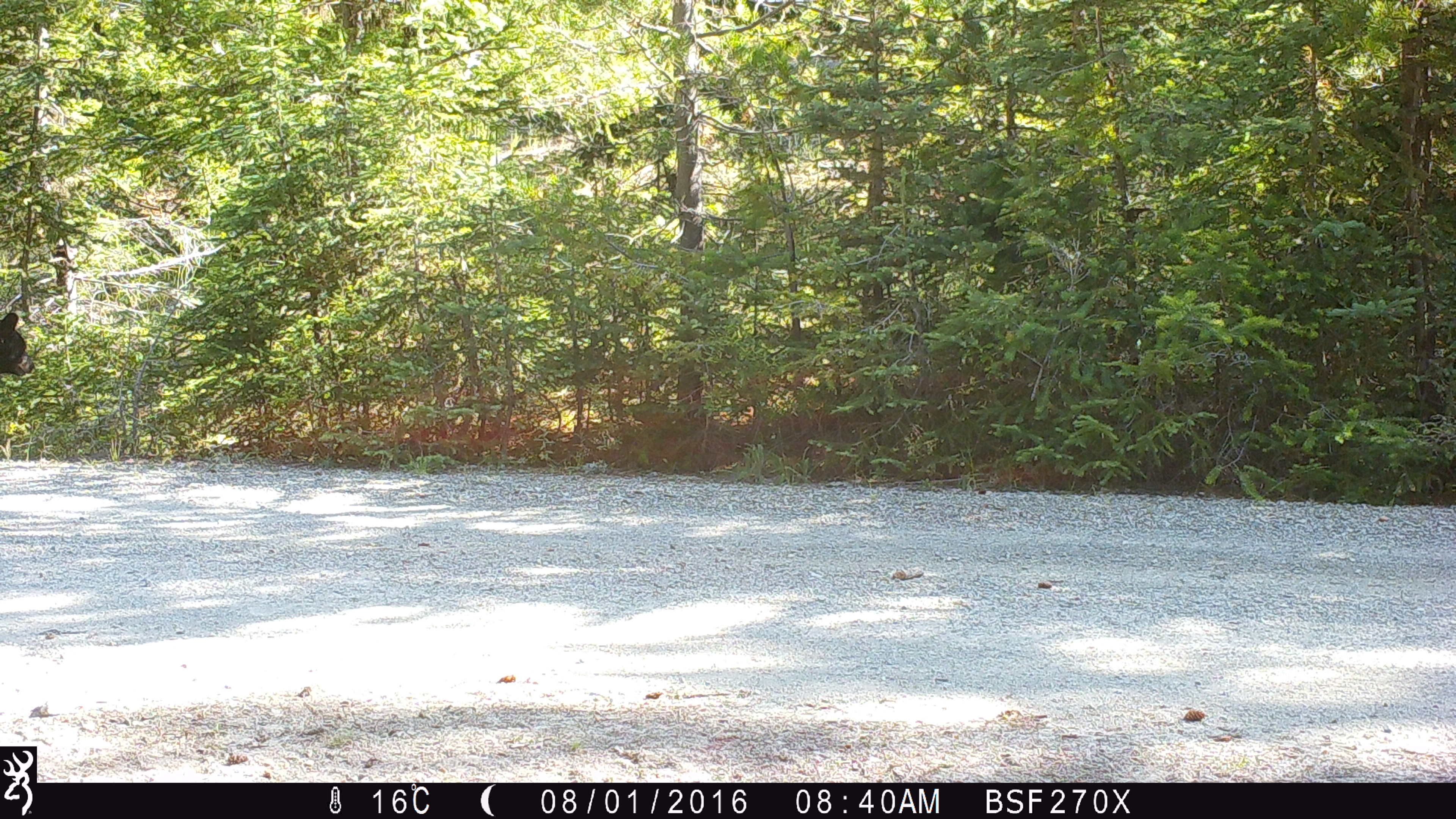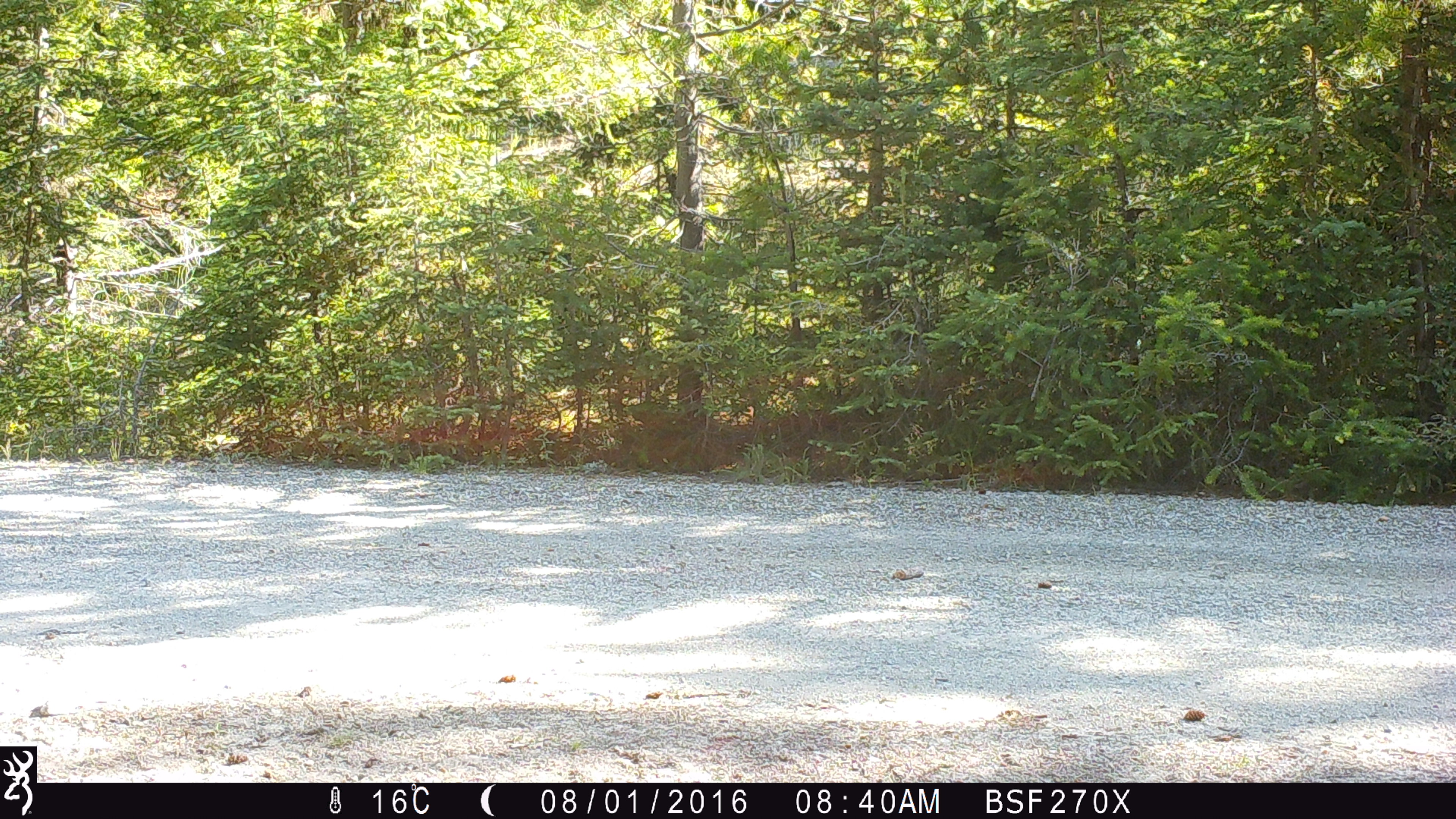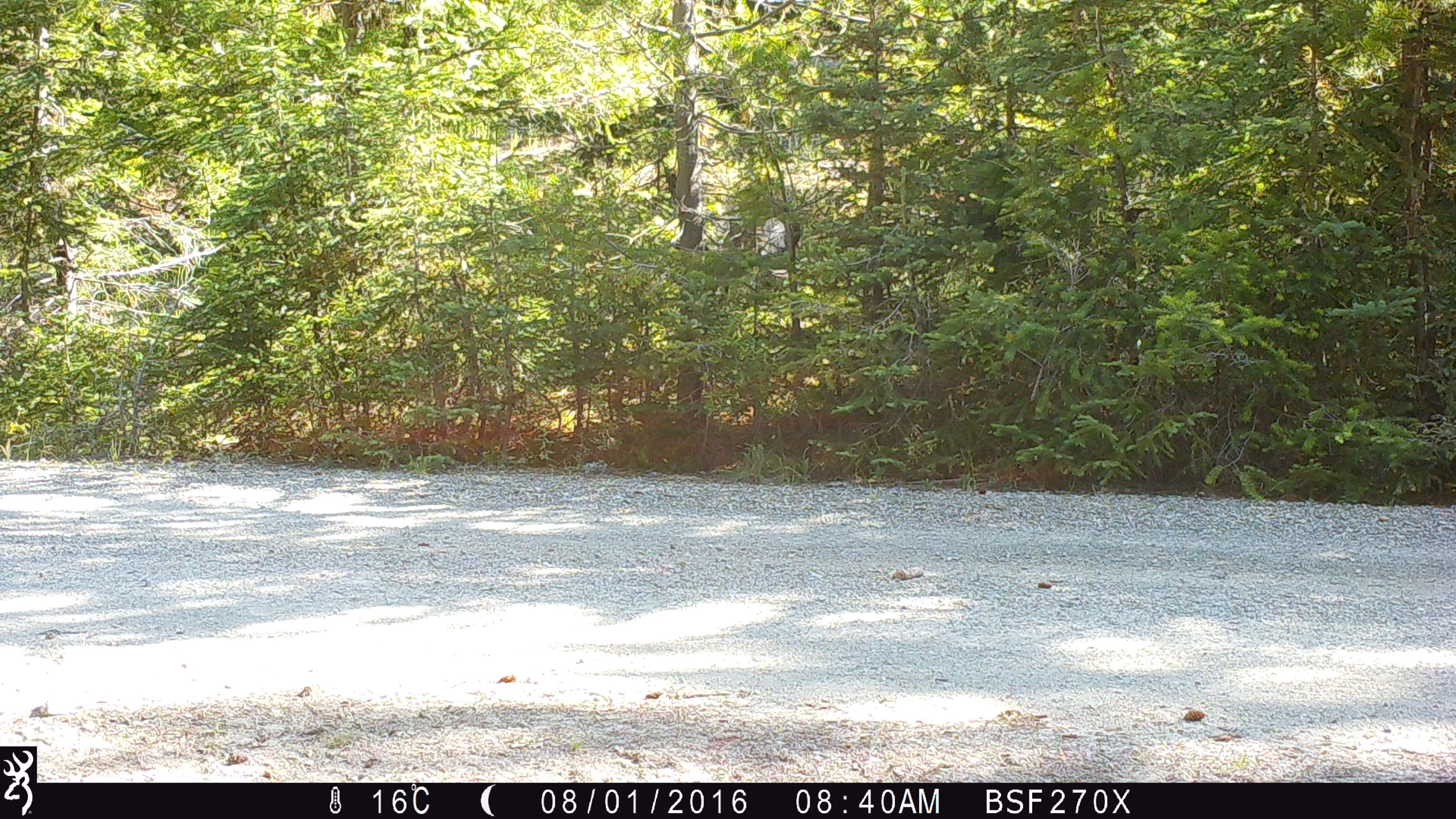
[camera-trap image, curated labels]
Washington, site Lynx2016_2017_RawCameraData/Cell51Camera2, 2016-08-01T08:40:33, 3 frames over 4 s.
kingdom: Animalia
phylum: Chordata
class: Mammalia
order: Carnivora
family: Ursidae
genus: Ursus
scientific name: Ursus americanus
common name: american black bear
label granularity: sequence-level